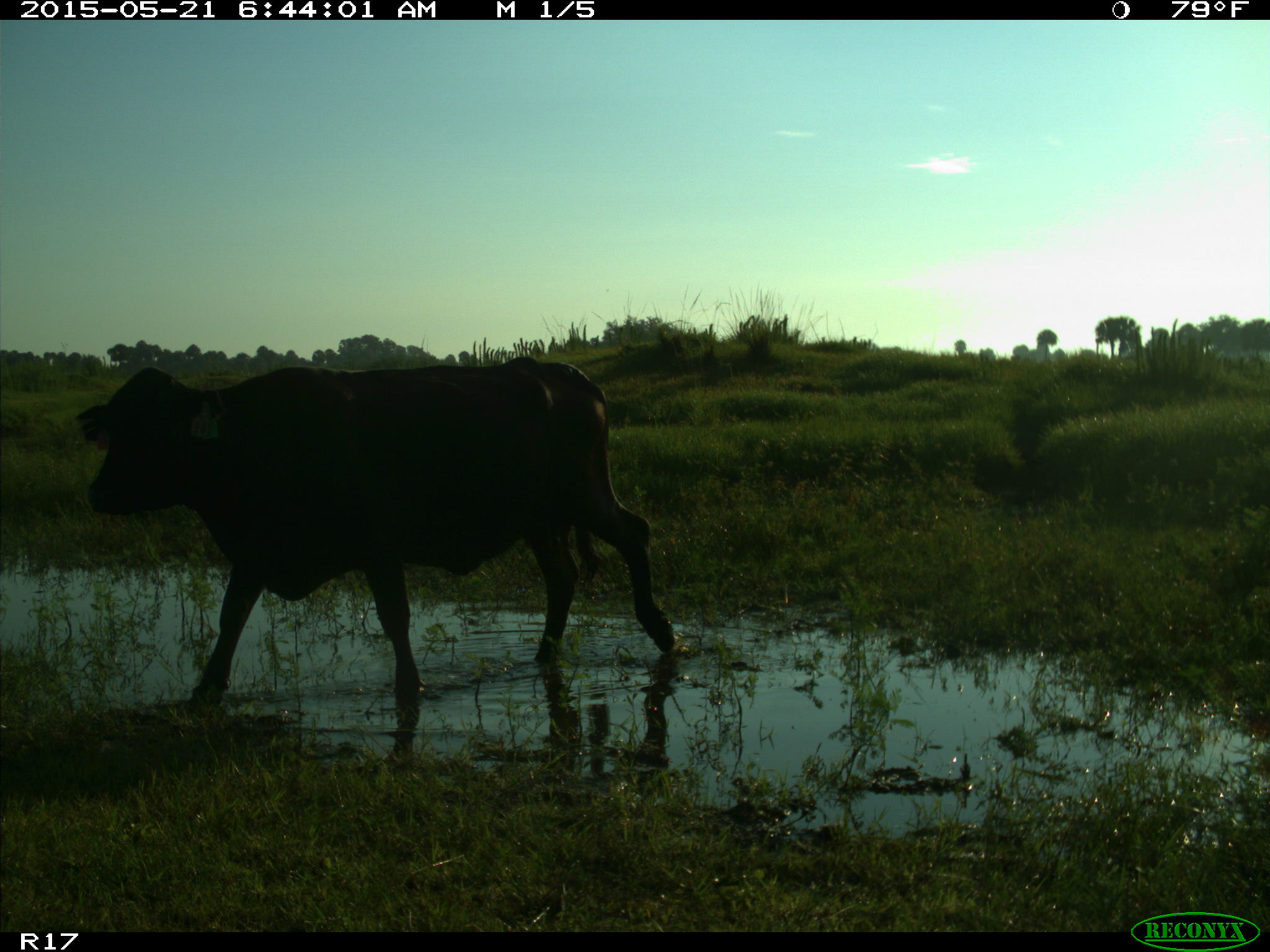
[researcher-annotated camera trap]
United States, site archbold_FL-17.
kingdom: Animalia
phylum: Chordata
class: Mammalia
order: Artiodactyla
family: Bovidae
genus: Bos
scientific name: Bos taurus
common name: domestic cow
Bos taurus (domestic cow).